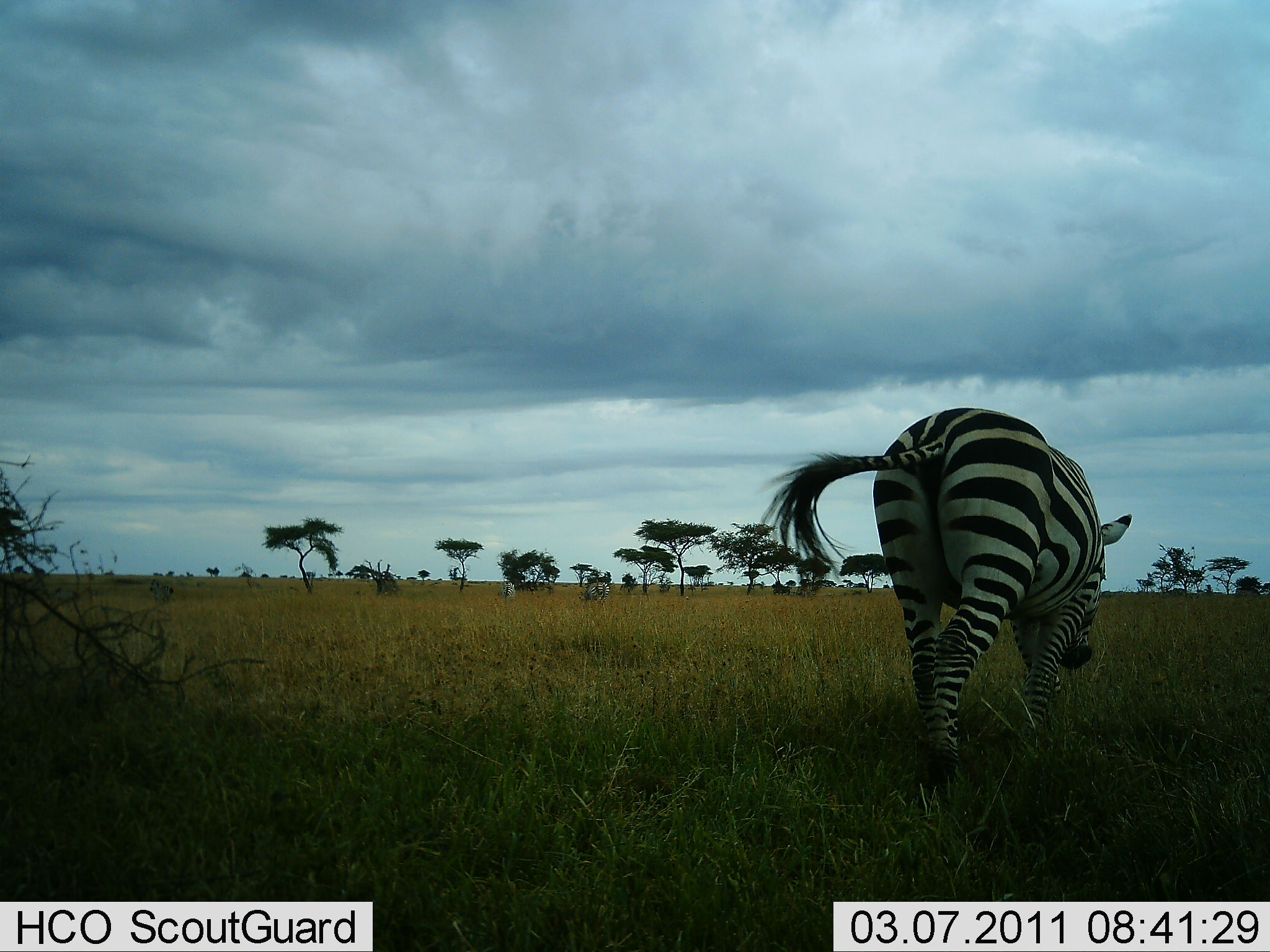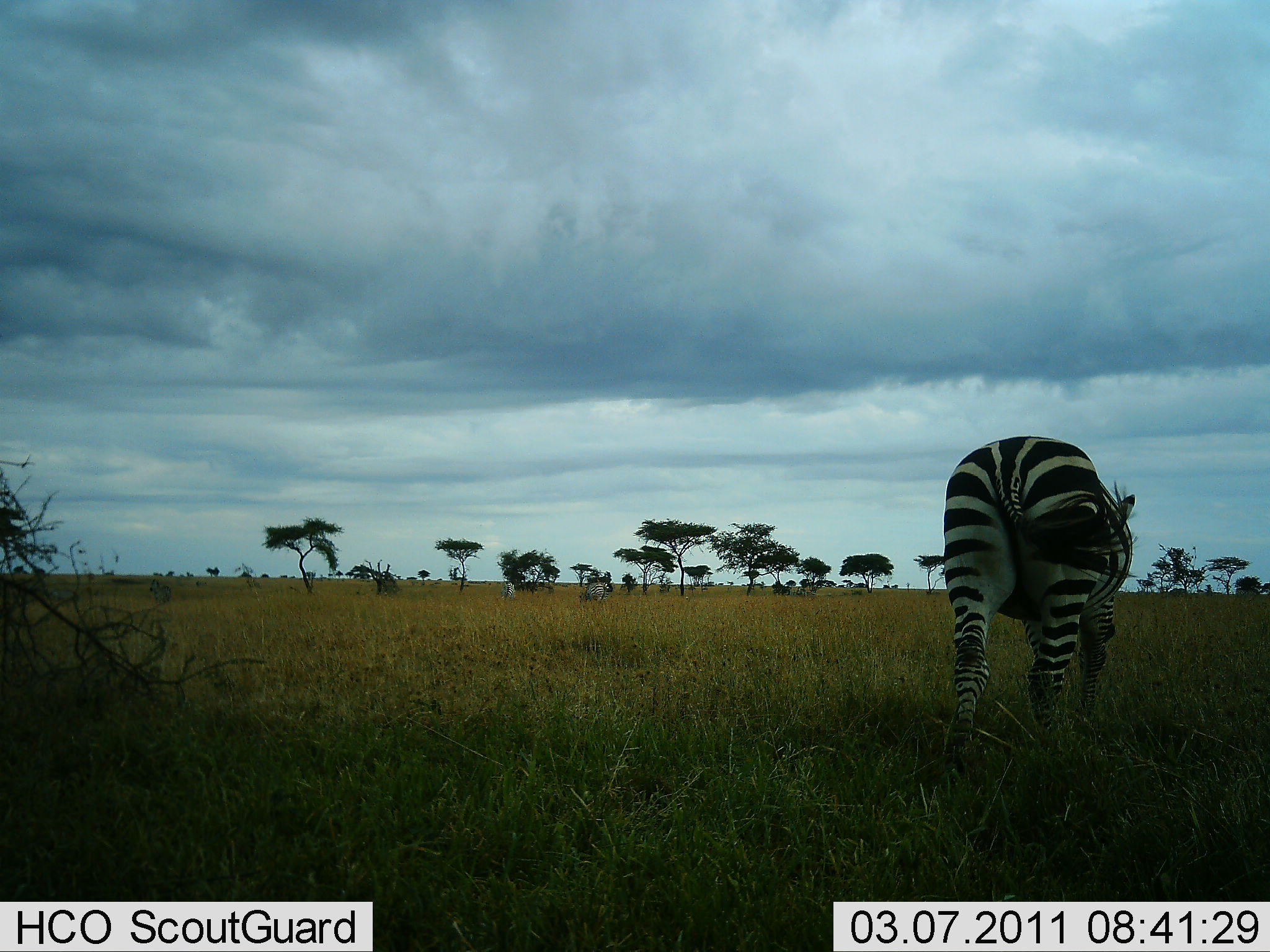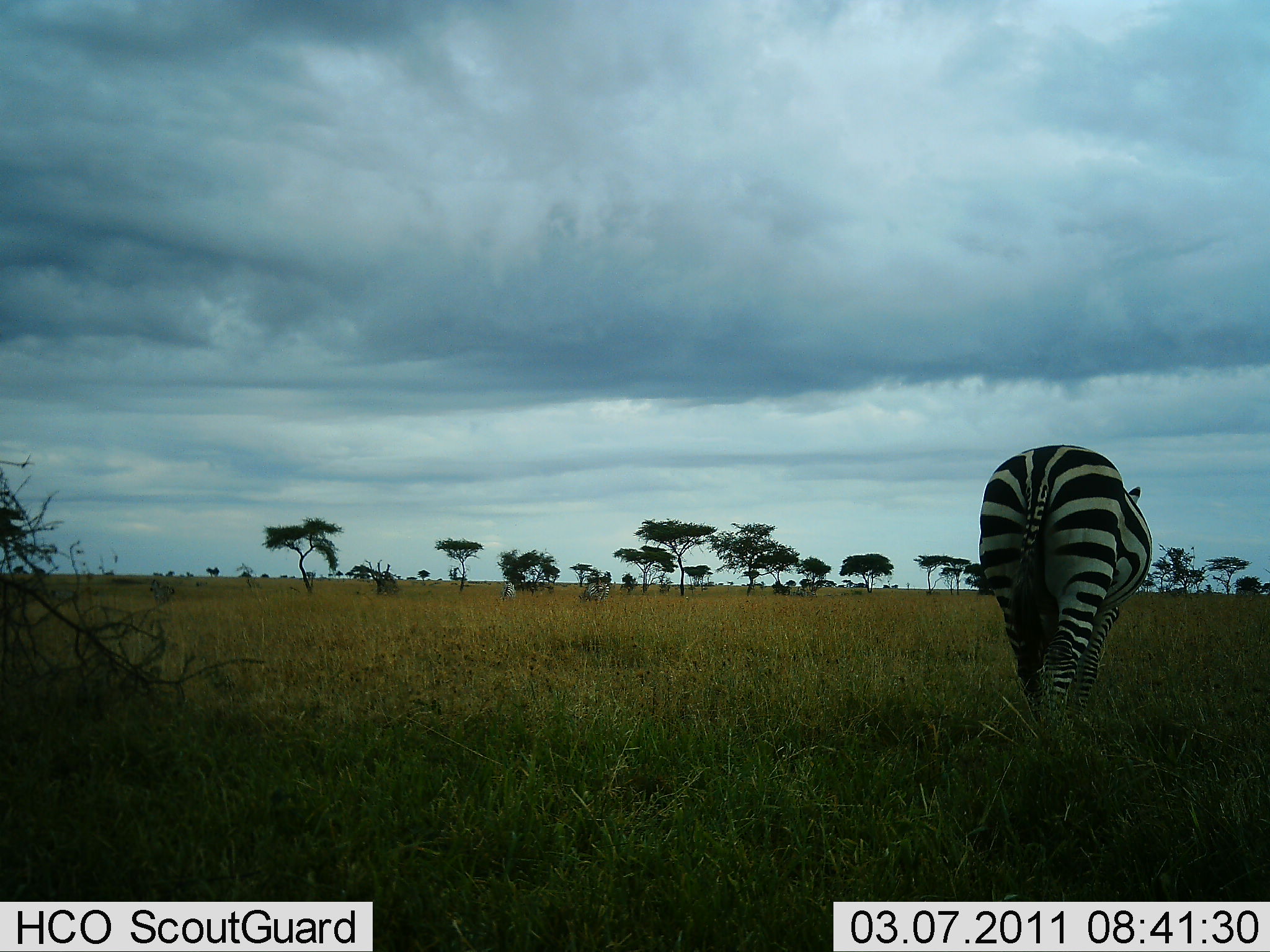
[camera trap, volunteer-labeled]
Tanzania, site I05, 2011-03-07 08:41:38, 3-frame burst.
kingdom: Animalia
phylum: Chordata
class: Mammalia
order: Perissodactyla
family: Equidae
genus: Equus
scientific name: Equus quagga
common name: plains zebra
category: zebra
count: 1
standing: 33%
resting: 0%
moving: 100%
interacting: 0%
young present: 0%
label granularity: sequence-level